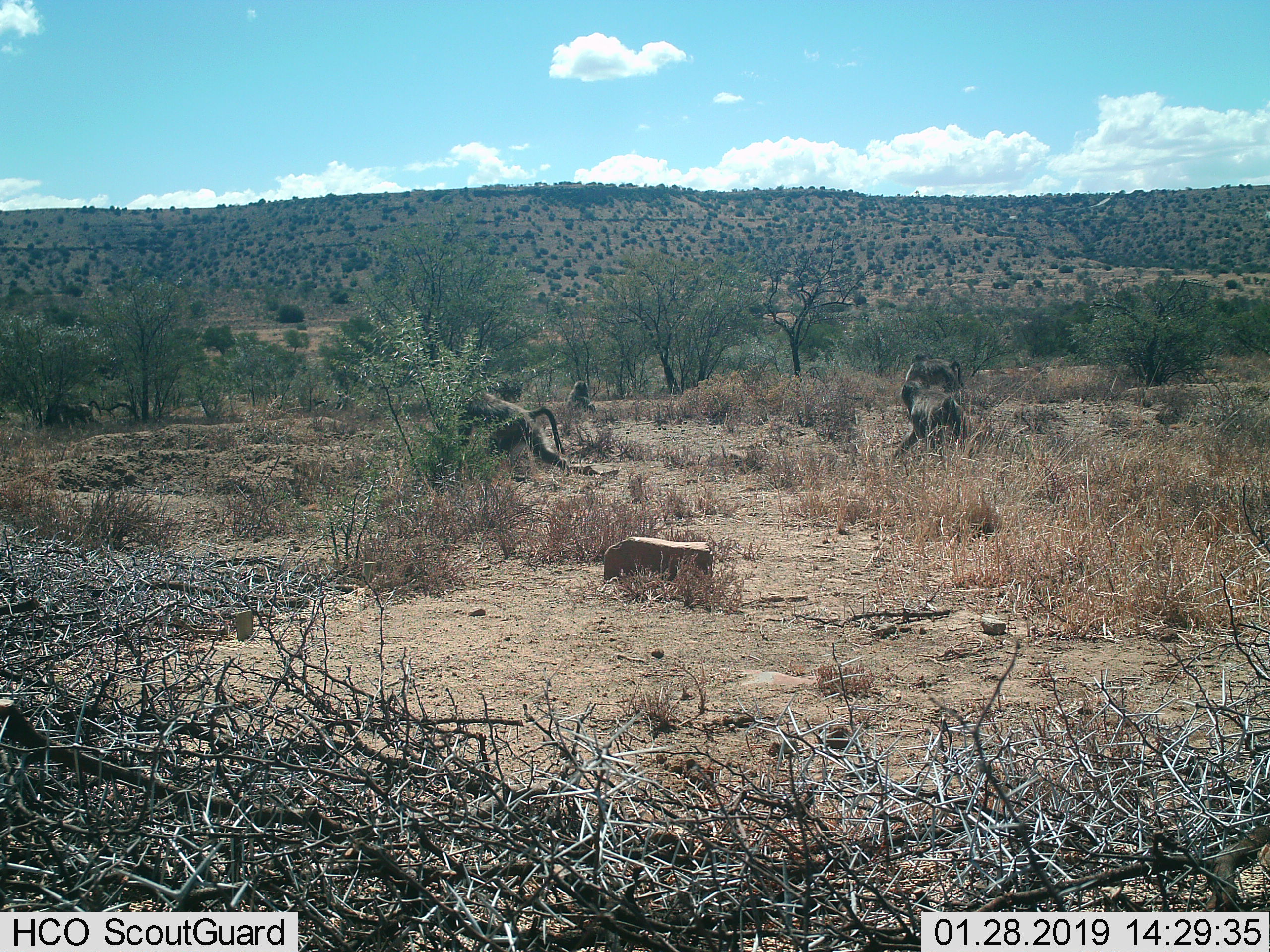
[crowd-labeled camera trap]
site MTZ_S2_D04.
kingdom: Animalia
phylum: Chordata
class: Mammalia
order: Primates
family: Cercopithecidae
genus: Papio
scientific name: Papio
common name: baboon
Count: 4.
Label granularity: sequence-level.